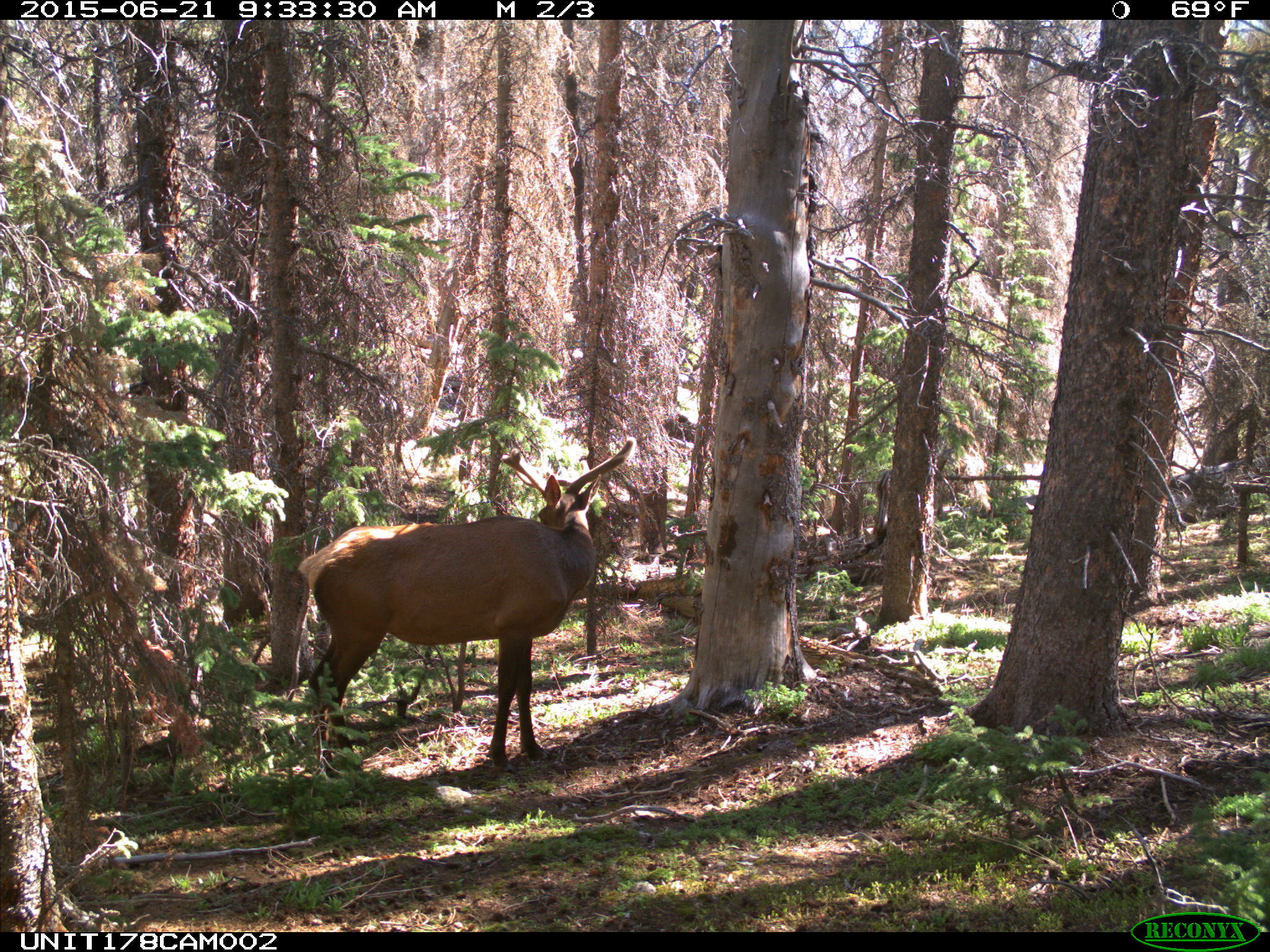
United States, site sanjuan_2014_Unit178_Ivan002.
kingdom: Animalia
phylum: Chordata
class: Mammalia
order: Artiodactyla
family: Cervidae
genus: Cervus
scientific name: Cervus elaphus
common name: red deer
Cervus elaphus (red deer).